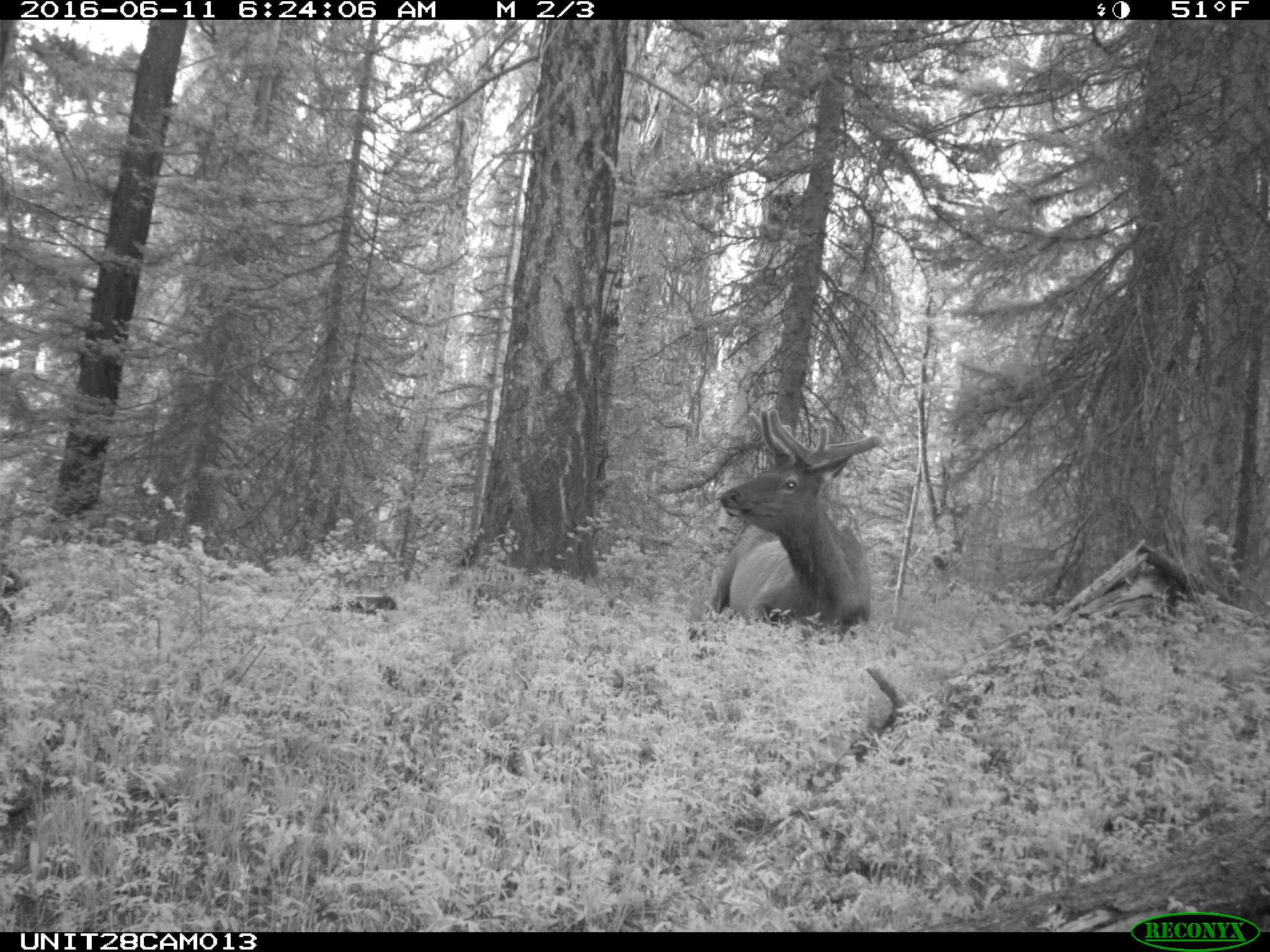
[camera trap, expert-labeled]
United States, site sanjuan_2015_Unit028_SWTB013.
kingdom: Animalia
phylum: Chordata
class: Mammalia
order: Artiodactyla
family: Cervidae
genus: Cervus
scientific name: Cervus elaphus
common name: red deer